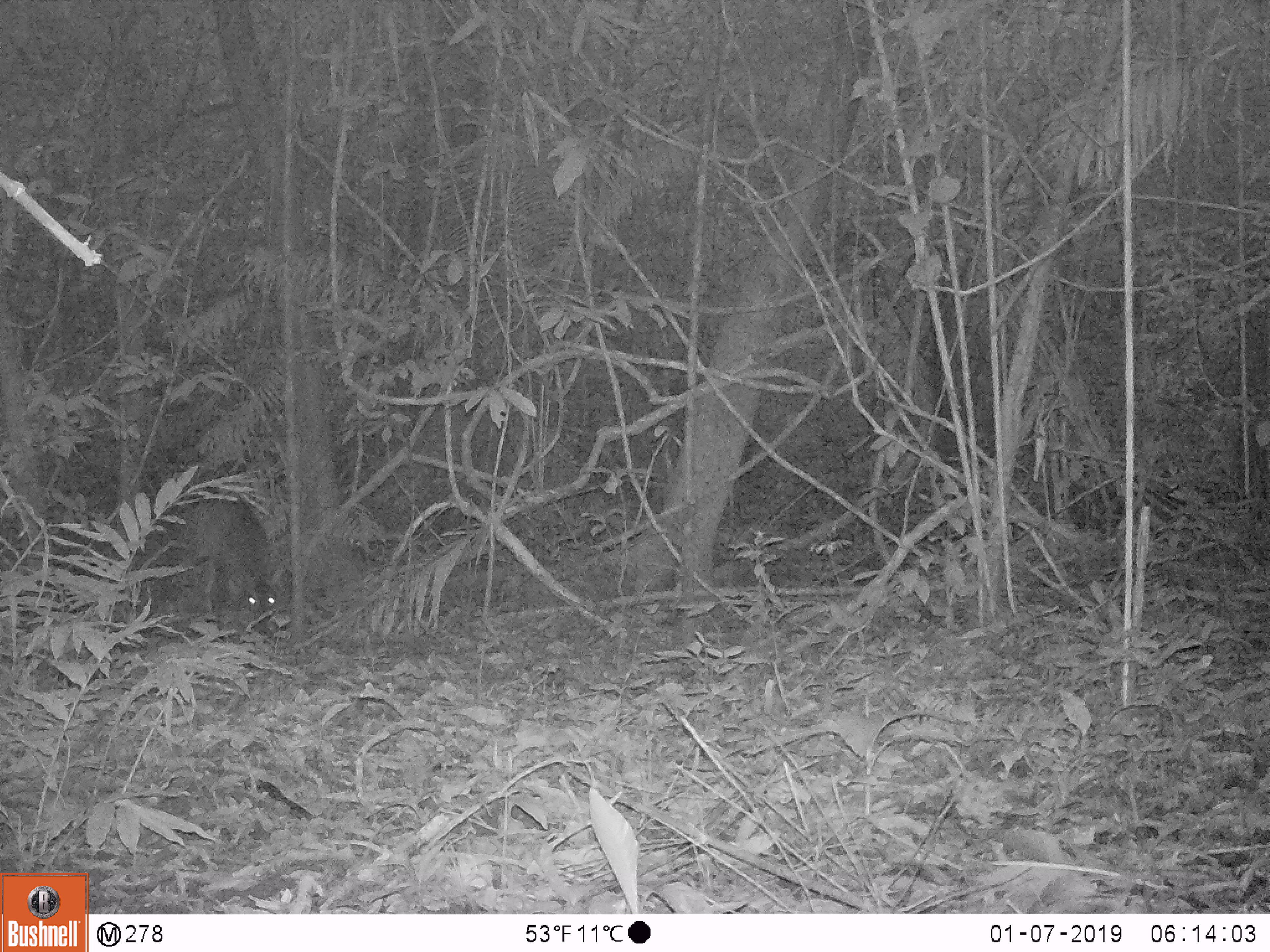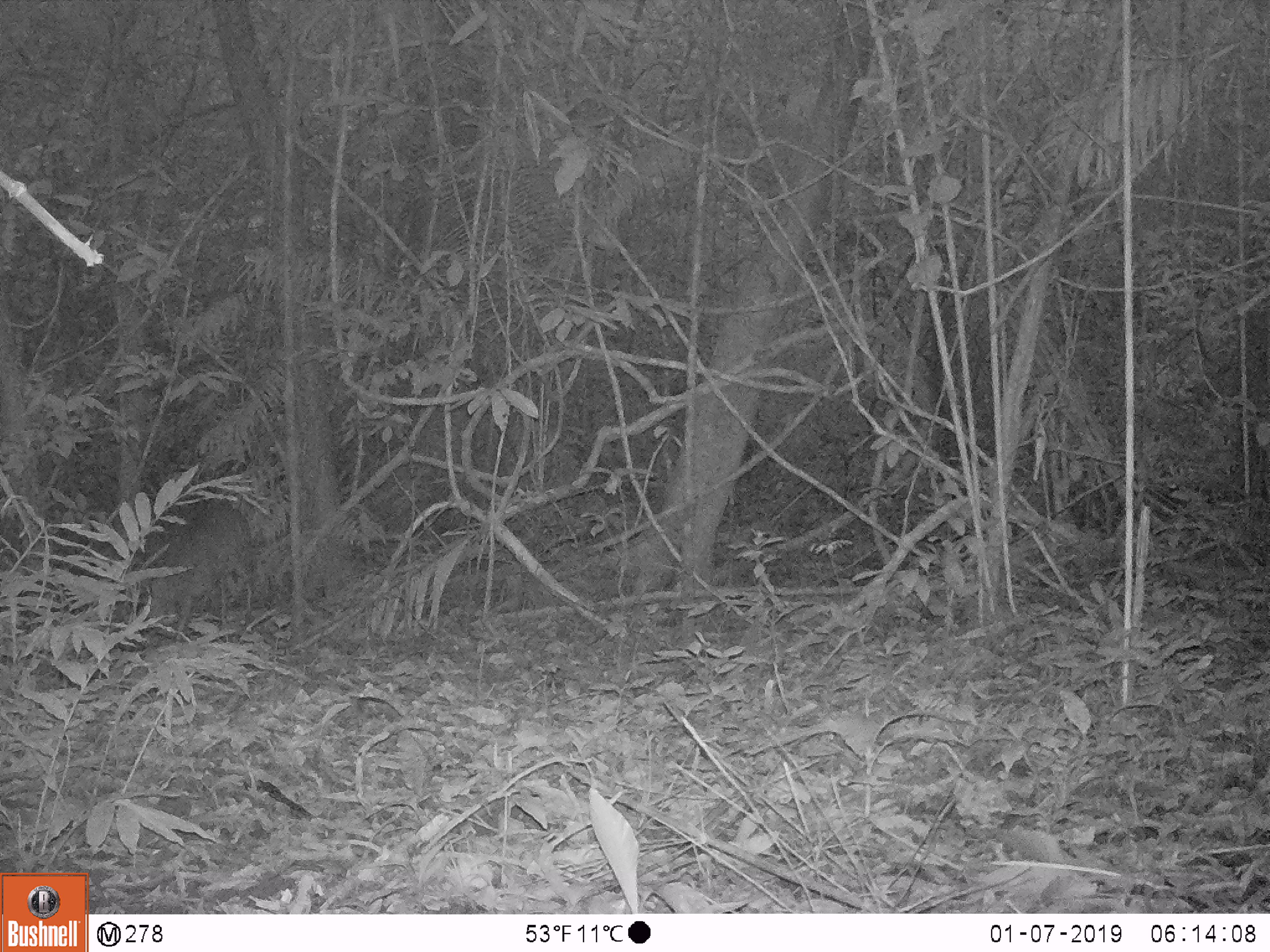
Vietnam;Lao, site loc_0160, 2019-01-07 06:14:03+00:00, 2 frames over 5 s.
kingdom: Animalia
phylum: Chordata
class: Mammalia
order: Artiodactyla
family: Cervidae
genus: Muntiacus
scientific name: Muntiacus vuquangensis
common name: large-antlered muntjac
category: large antlered muntjac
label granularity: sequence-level